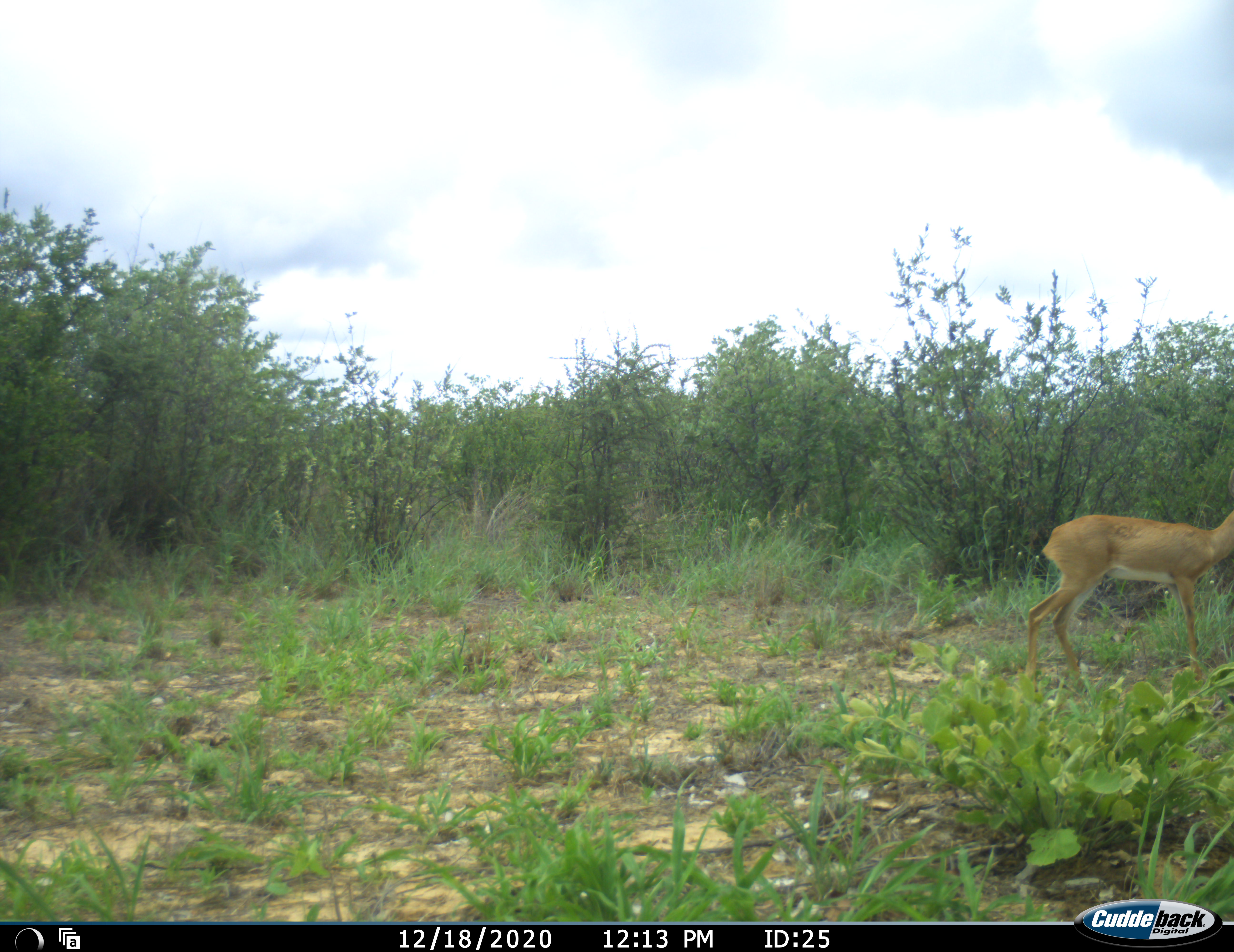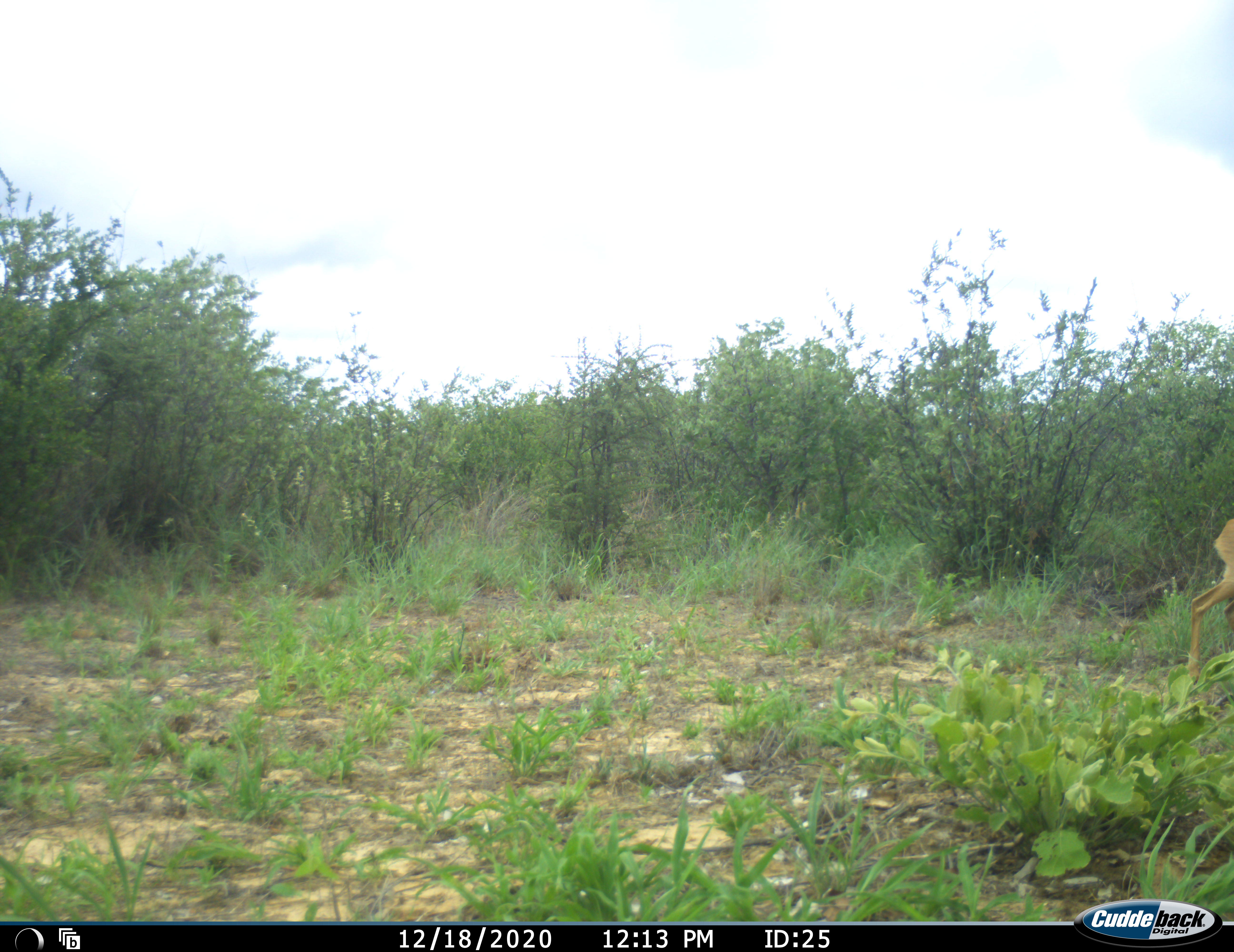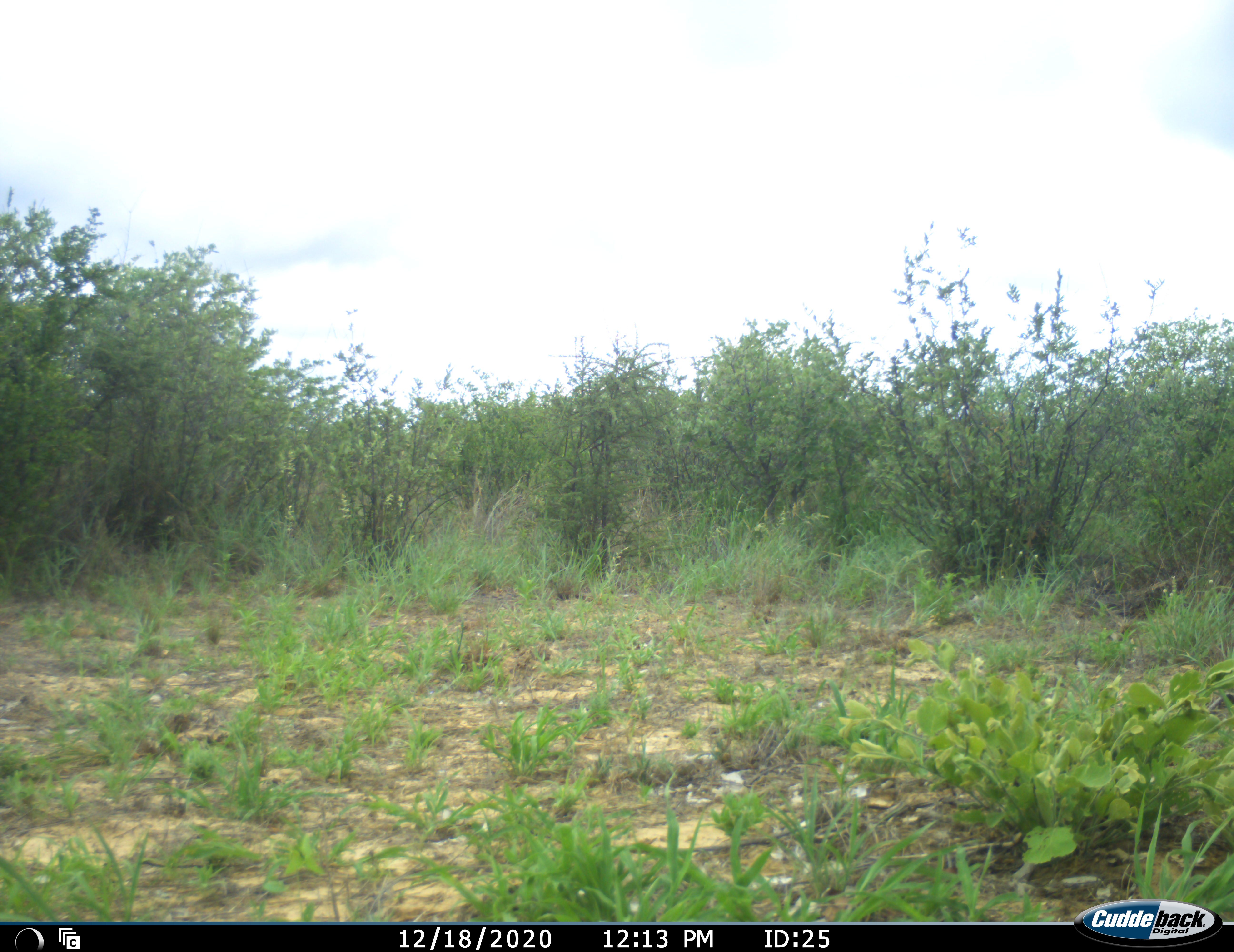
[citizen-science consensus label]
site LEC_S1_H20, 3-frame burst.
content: unidentified animal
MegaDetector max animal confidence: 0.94